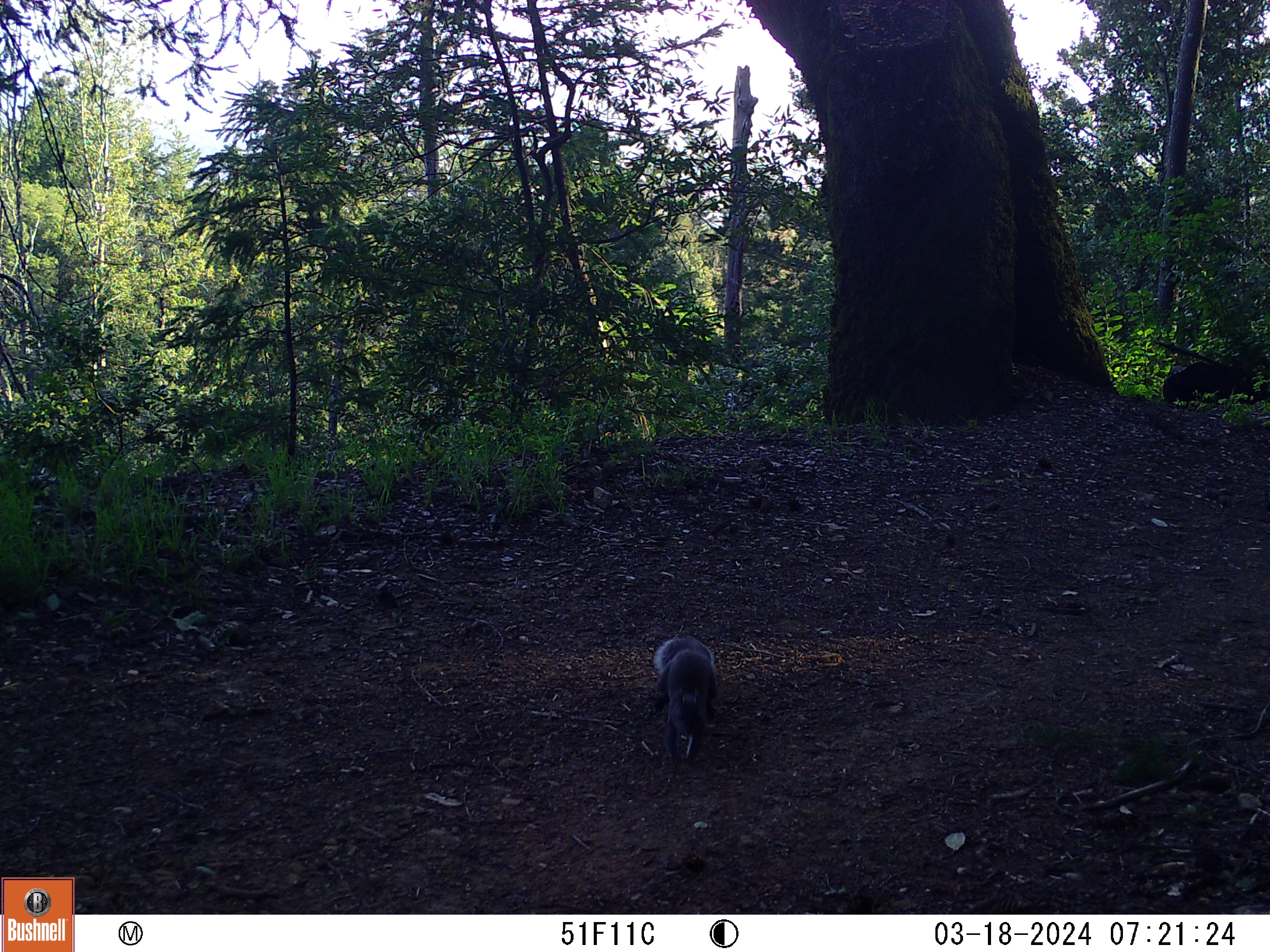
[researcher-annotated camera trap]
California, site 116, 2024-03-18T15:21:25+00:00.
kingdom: Animalia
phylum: Chordata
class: Mammalia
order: Rodentia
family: Sciuridae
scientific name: Sciuridae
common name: squirrel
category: unknown squirrel